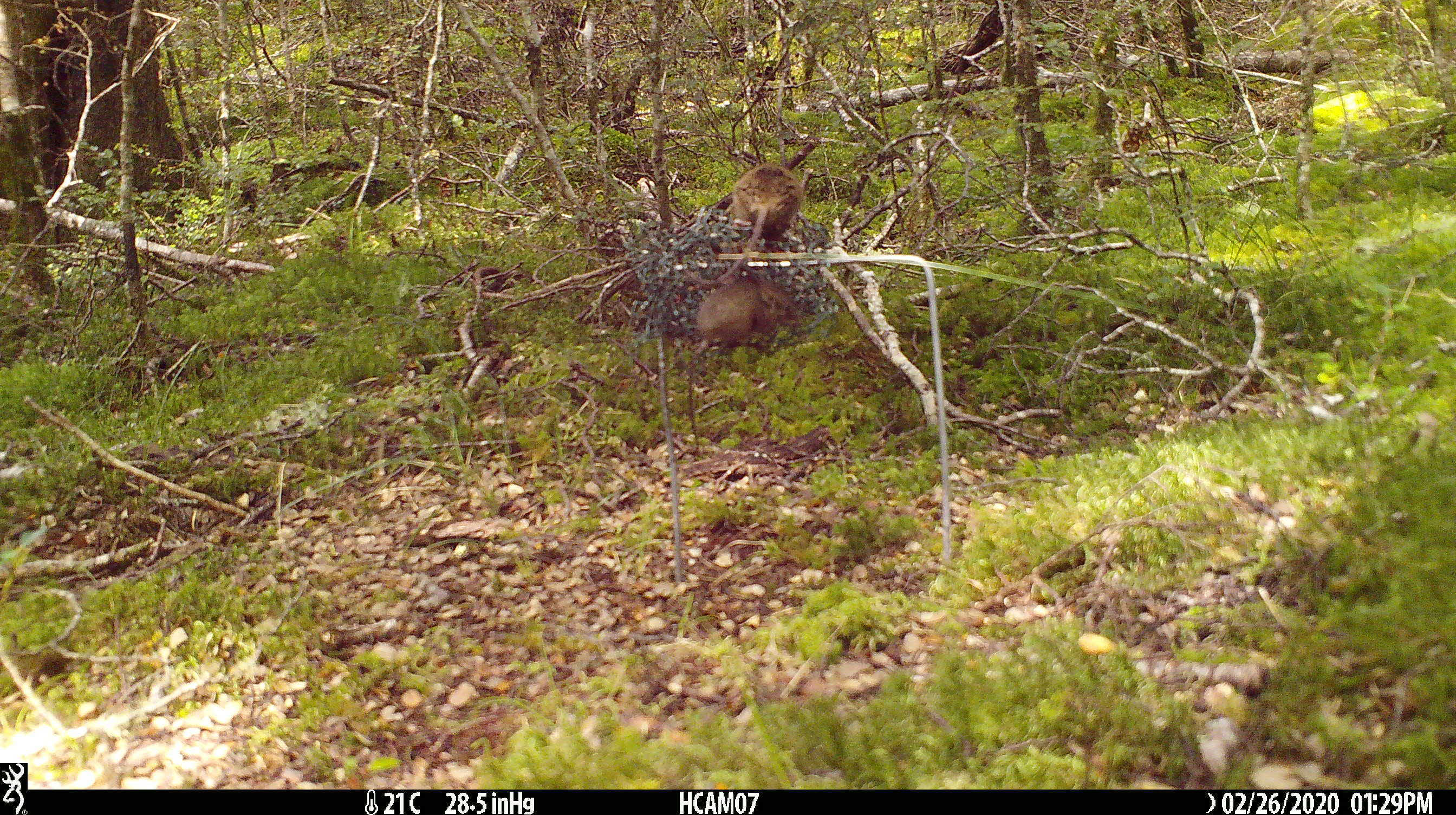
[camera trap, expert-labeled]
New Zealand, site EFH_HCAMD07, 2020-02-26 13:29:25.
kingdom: Animalia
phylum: Chordata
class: Mammalia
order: Rodentia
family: Muridae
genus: Mus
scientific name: Mus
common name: mouse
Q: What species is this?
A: Mouse (Mus).